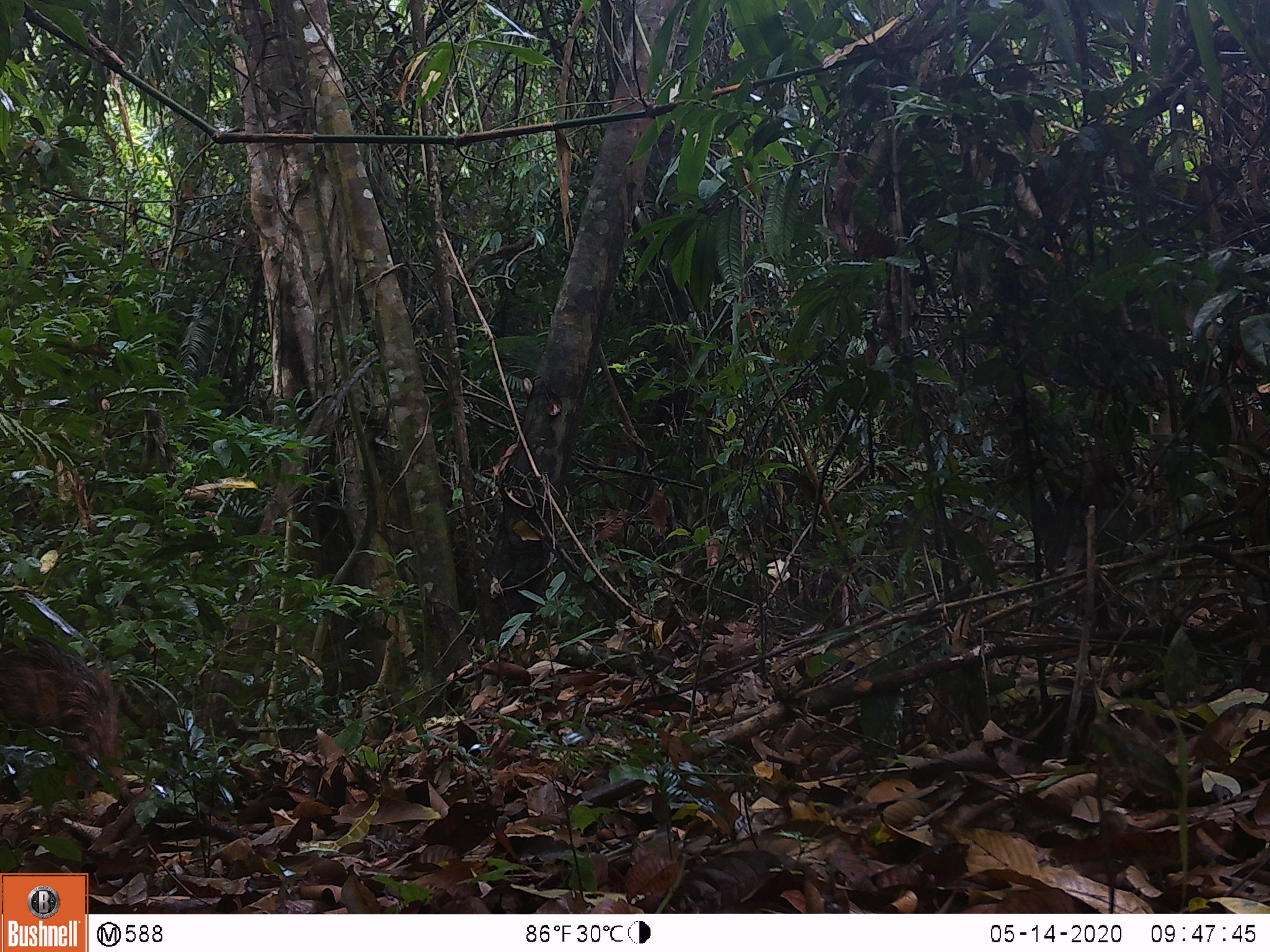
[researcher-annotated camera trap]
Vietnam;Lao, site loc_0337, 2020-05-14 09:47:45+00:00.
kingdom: Animalia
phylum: Chordata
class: Mammalia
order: Artiodactyla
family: Suidae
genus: Sus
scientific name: Sus scrofa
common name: eurasian wild pig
Eurasian wild pig (Sus scrofa). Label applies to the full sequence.